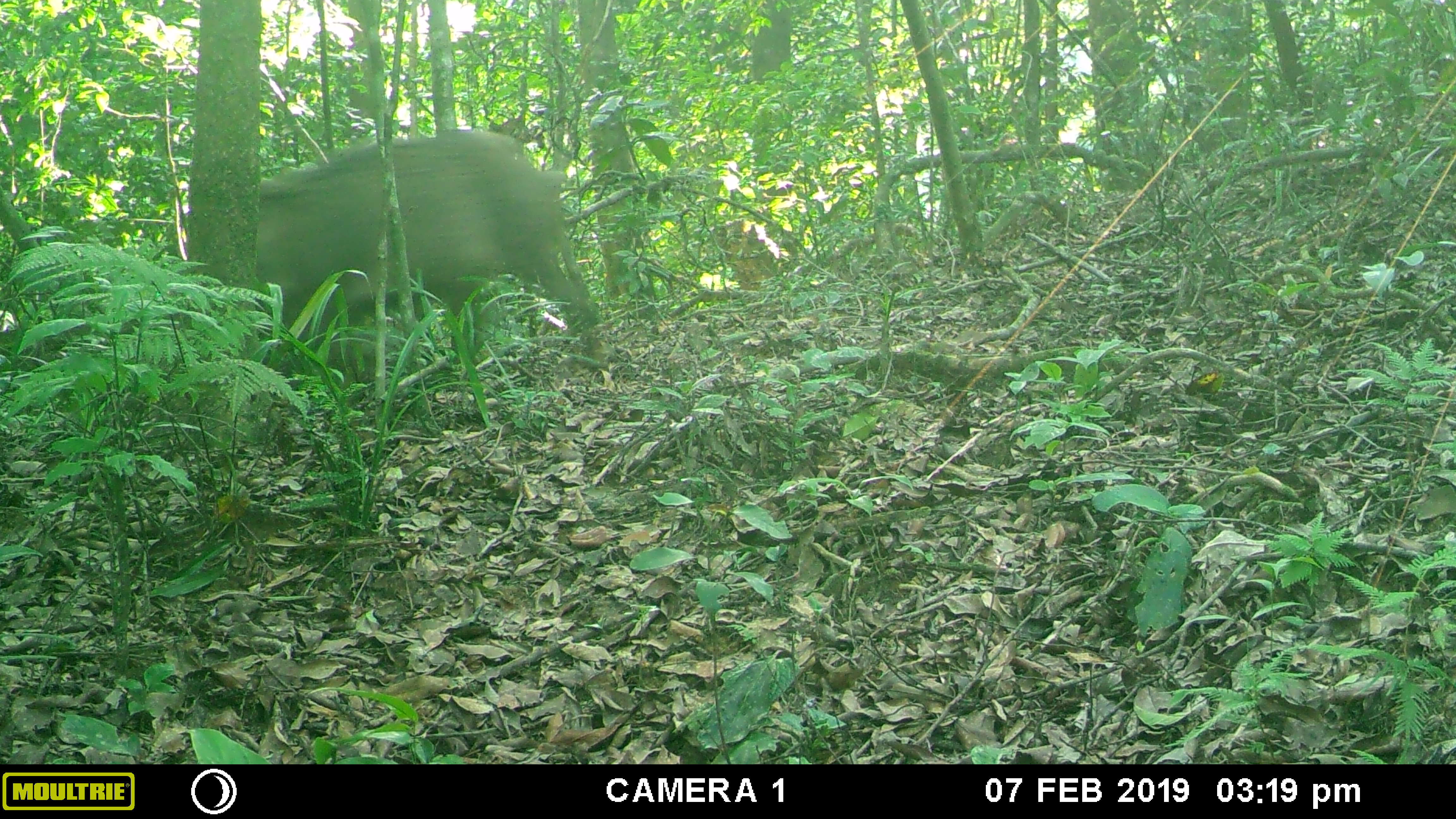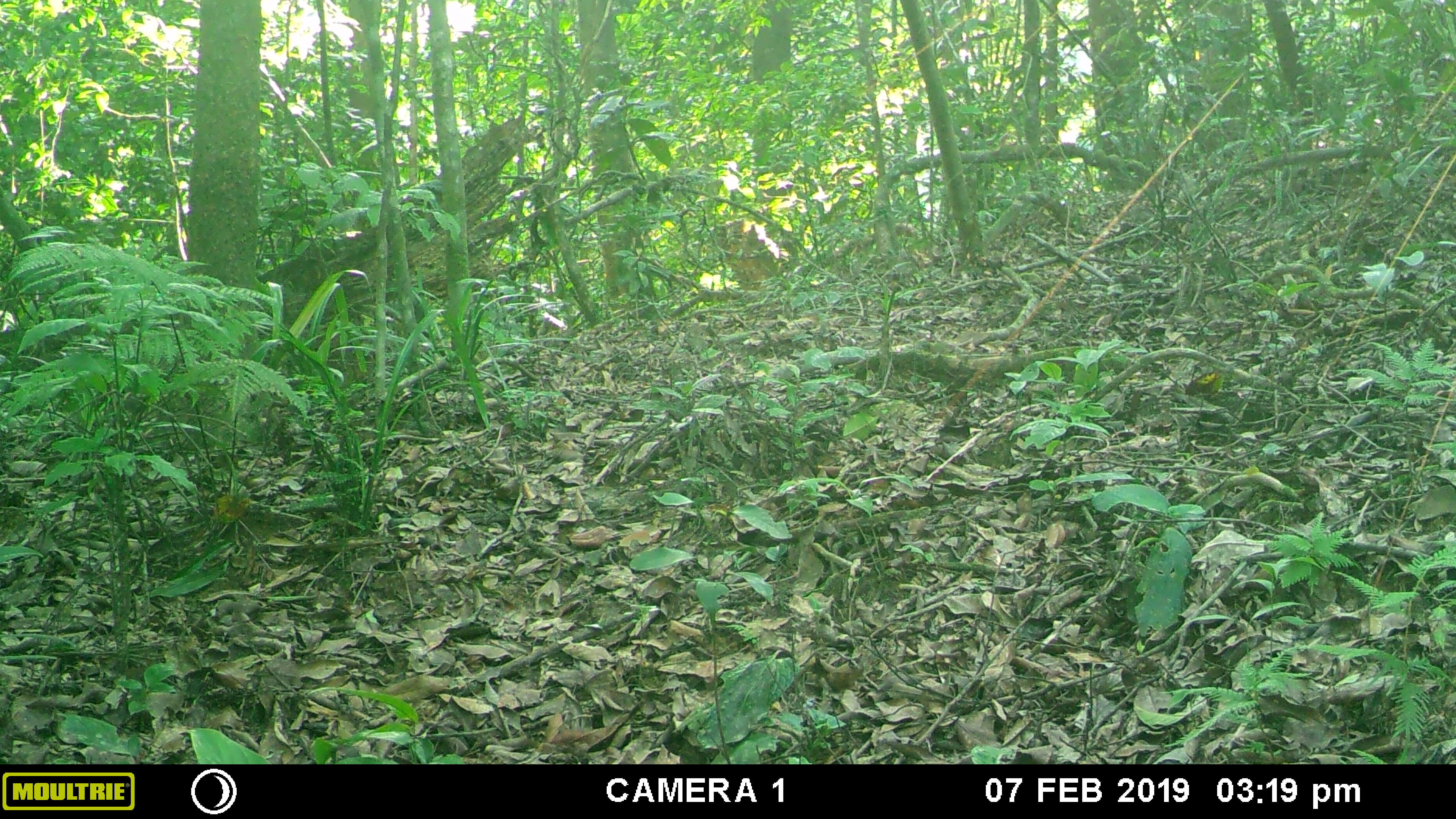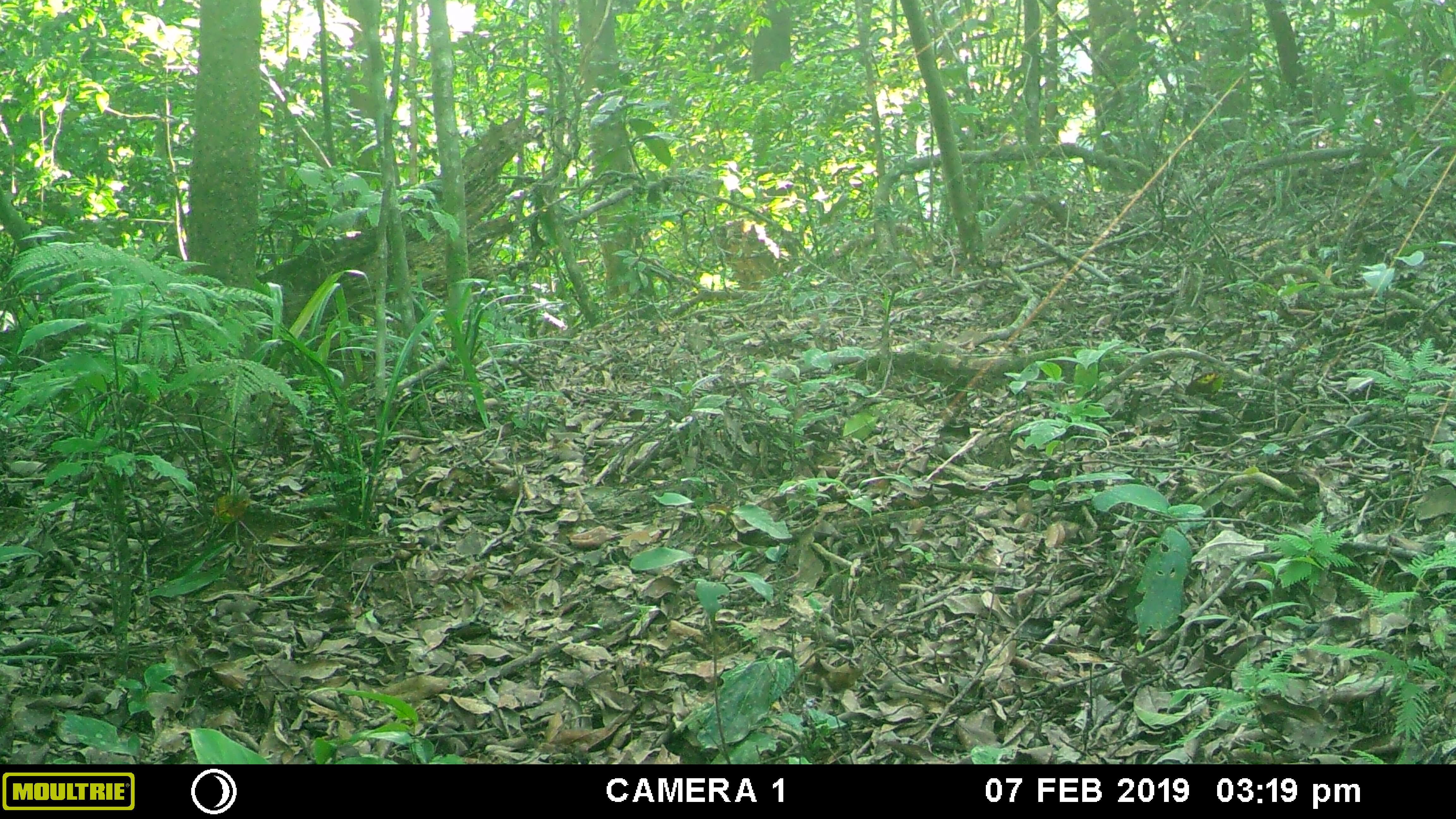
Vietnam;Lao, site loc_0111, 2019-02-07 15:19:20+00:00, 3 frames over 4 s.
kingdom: Animalia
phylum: Chordata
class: Mammalia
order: Artiodactyla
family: Suidae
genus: Sus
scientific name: Sus scrofa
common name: eurasian wild pig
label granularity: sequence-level